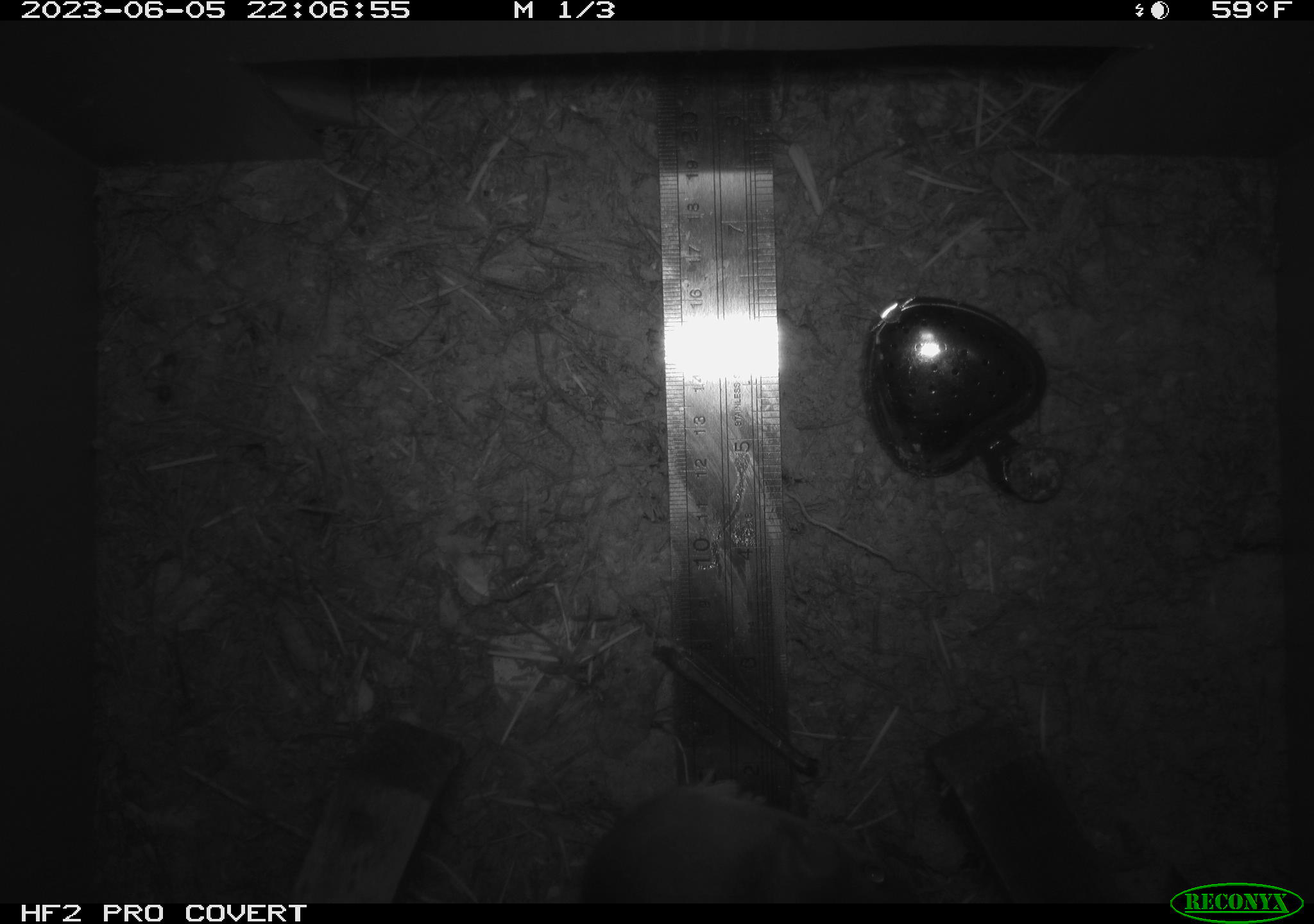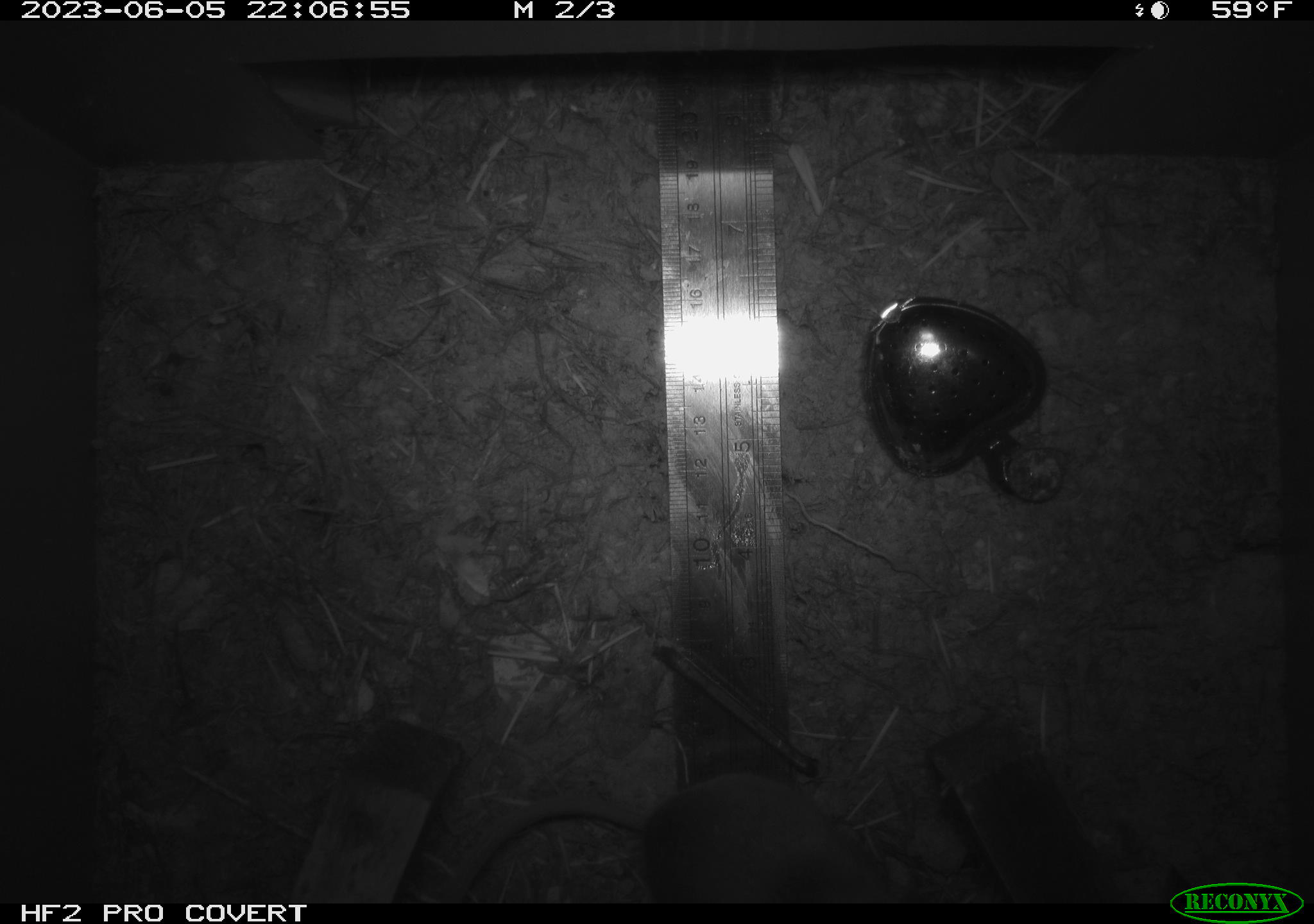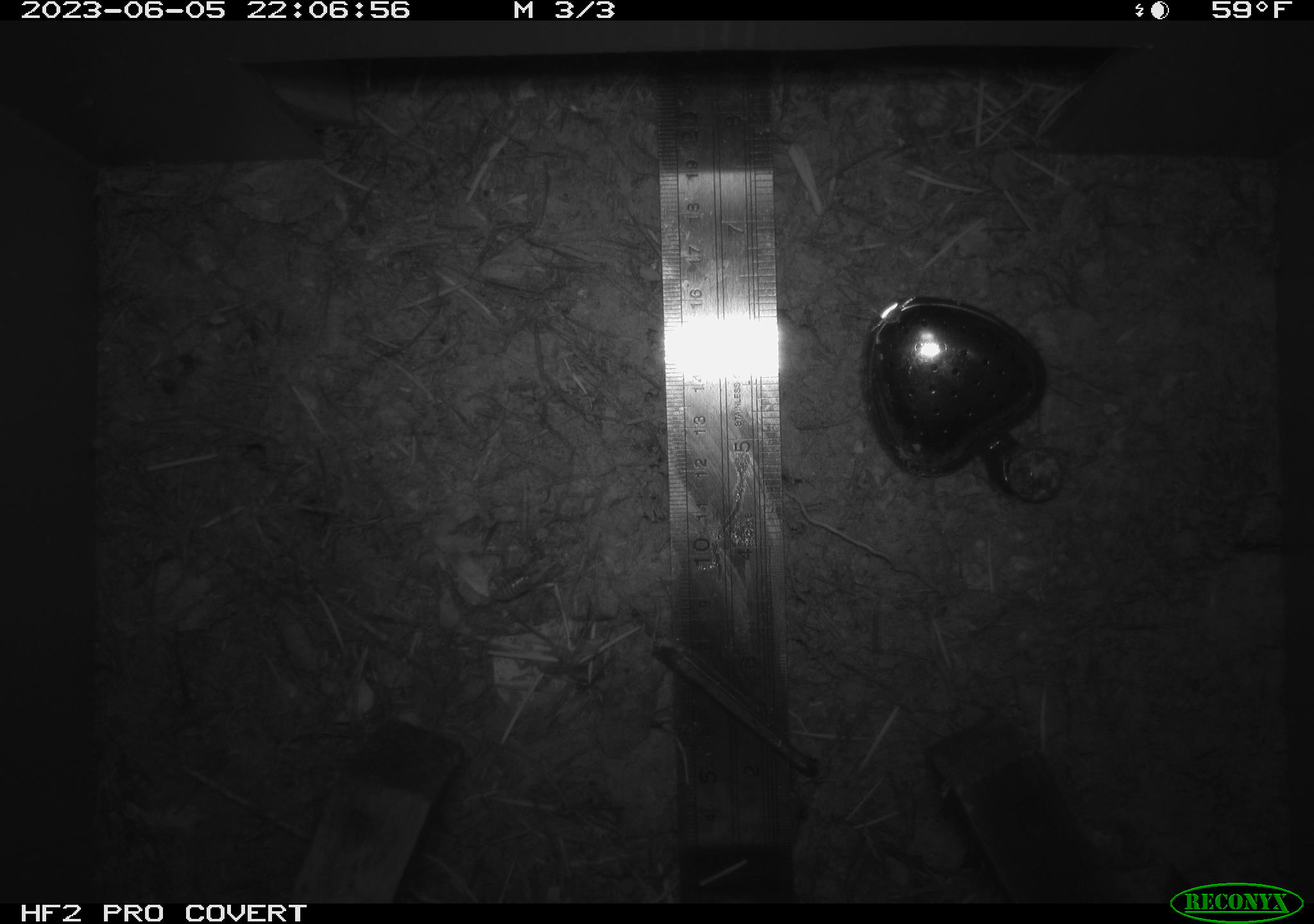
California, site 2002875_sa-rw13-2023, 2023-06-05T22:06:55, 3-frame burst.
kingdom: Animalia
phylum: Chordata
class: Mammalia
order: Rodentia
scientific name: Rodentia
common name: mouse species